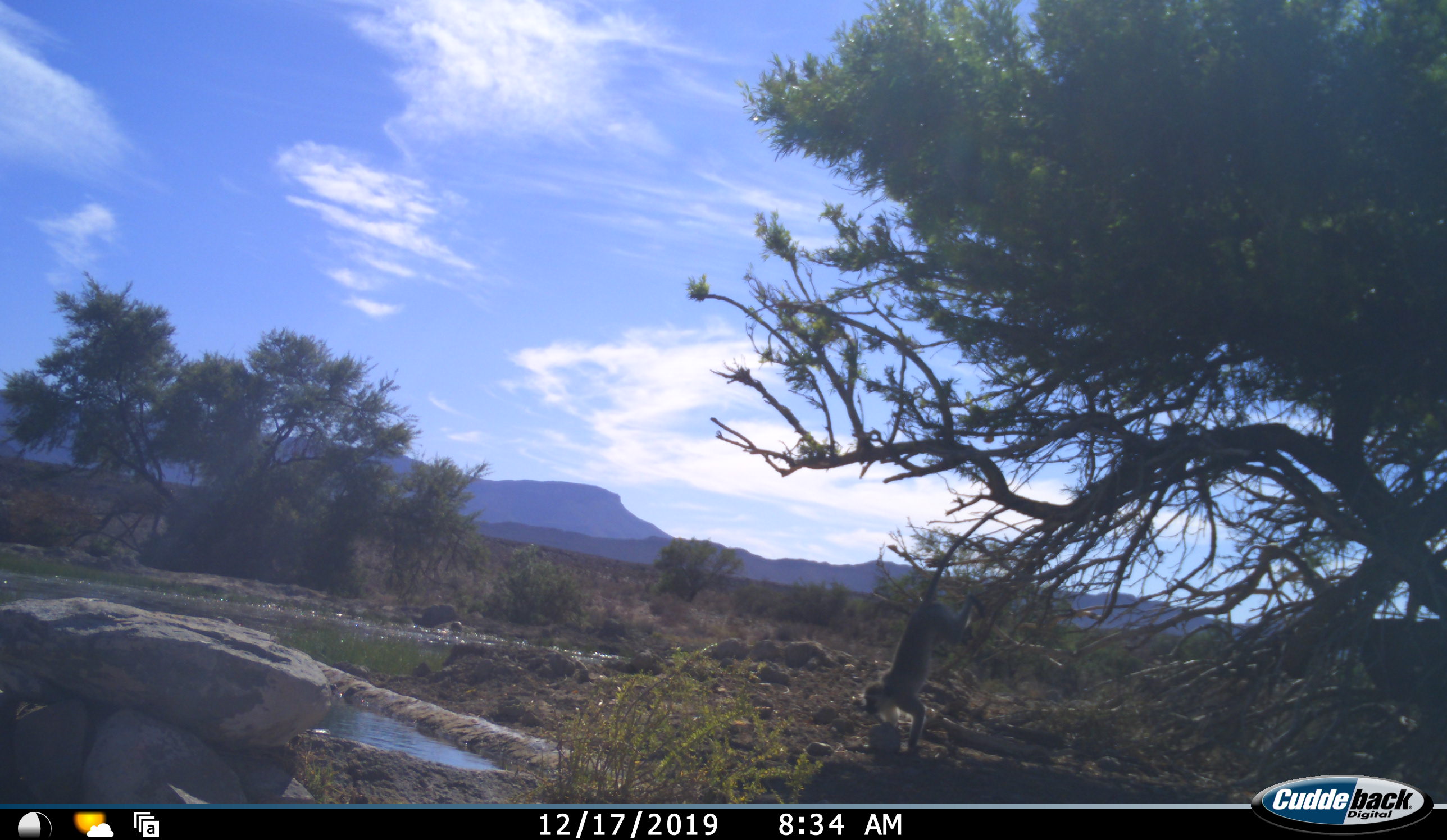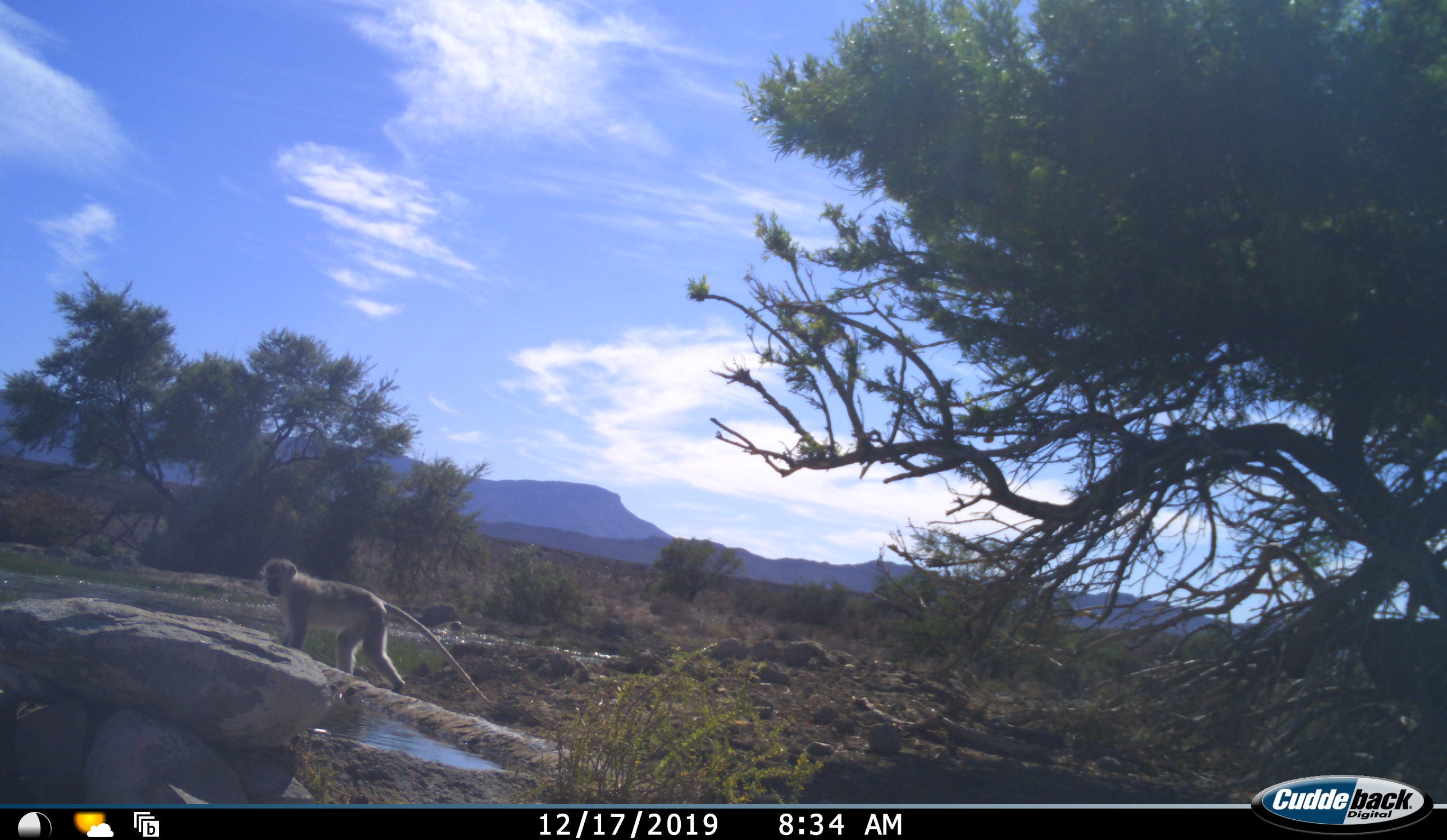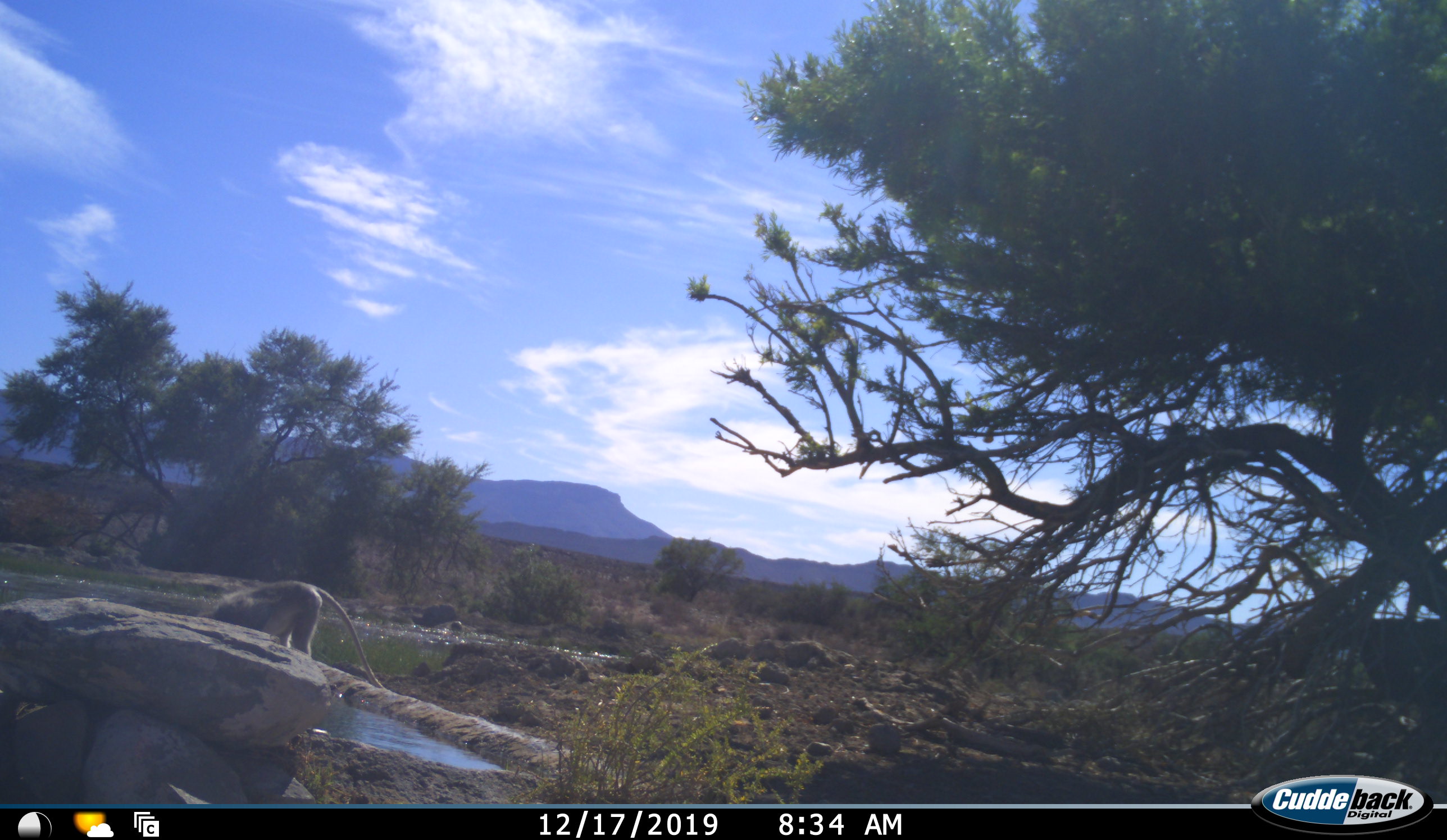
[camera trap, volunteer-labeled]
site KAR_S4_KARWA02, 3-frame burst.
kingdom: Animalia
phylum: Chordata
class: Mammalia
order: Primates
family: Cercopithecidae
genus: Chlorocebus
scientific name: Chlorocebus pygerythrus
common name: vervet monkey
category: monkeyvervet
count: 1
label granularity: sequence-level